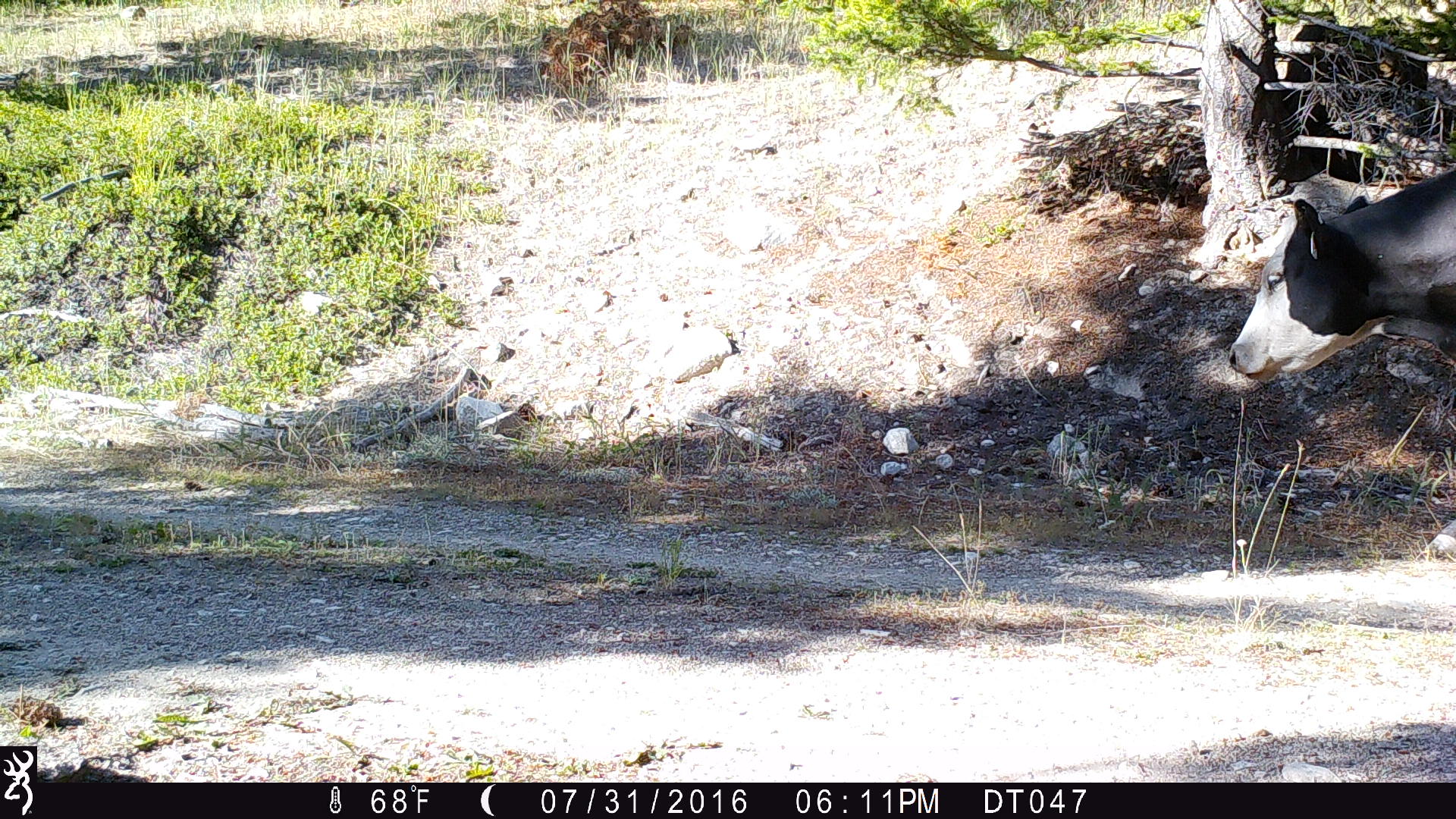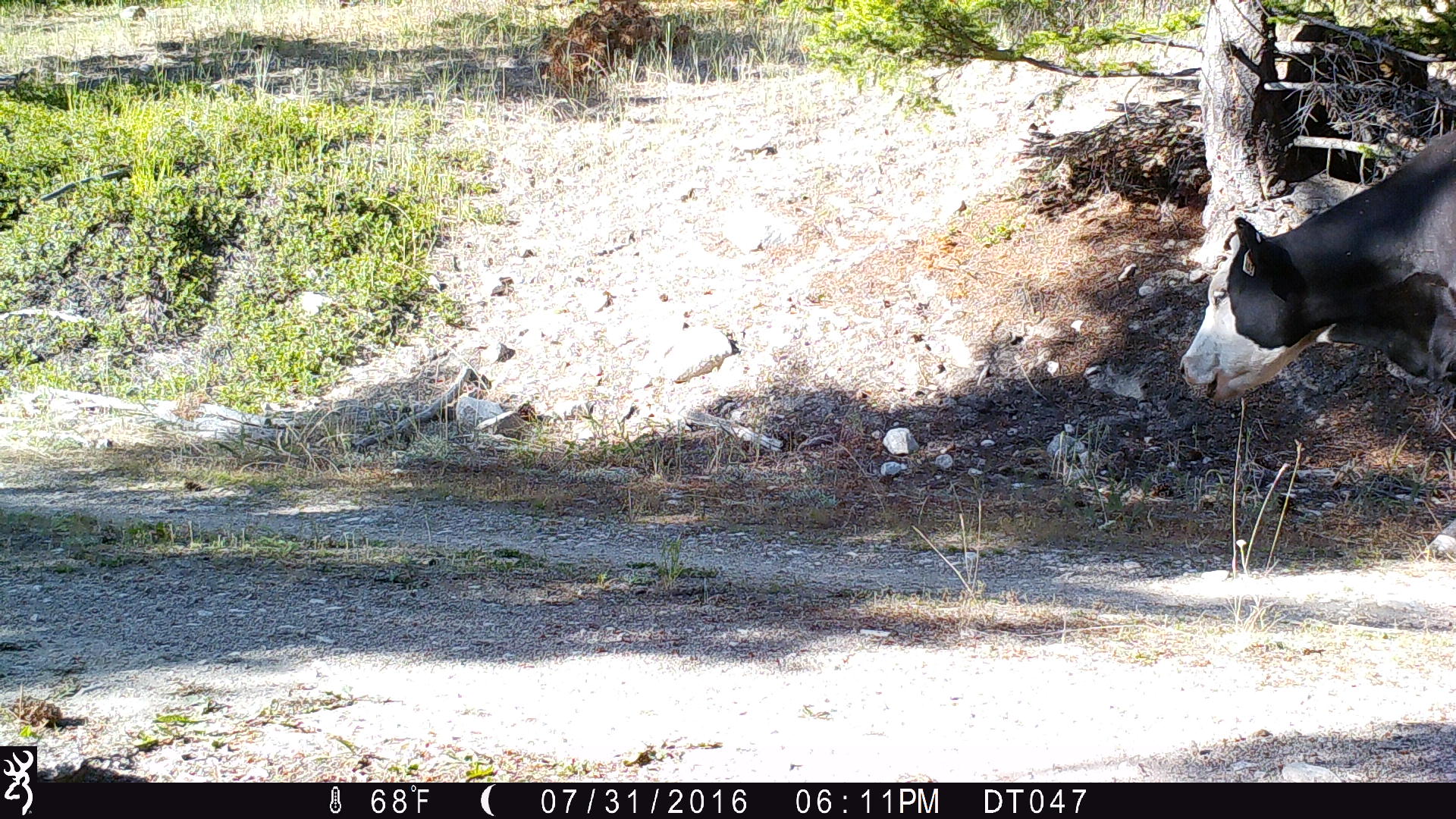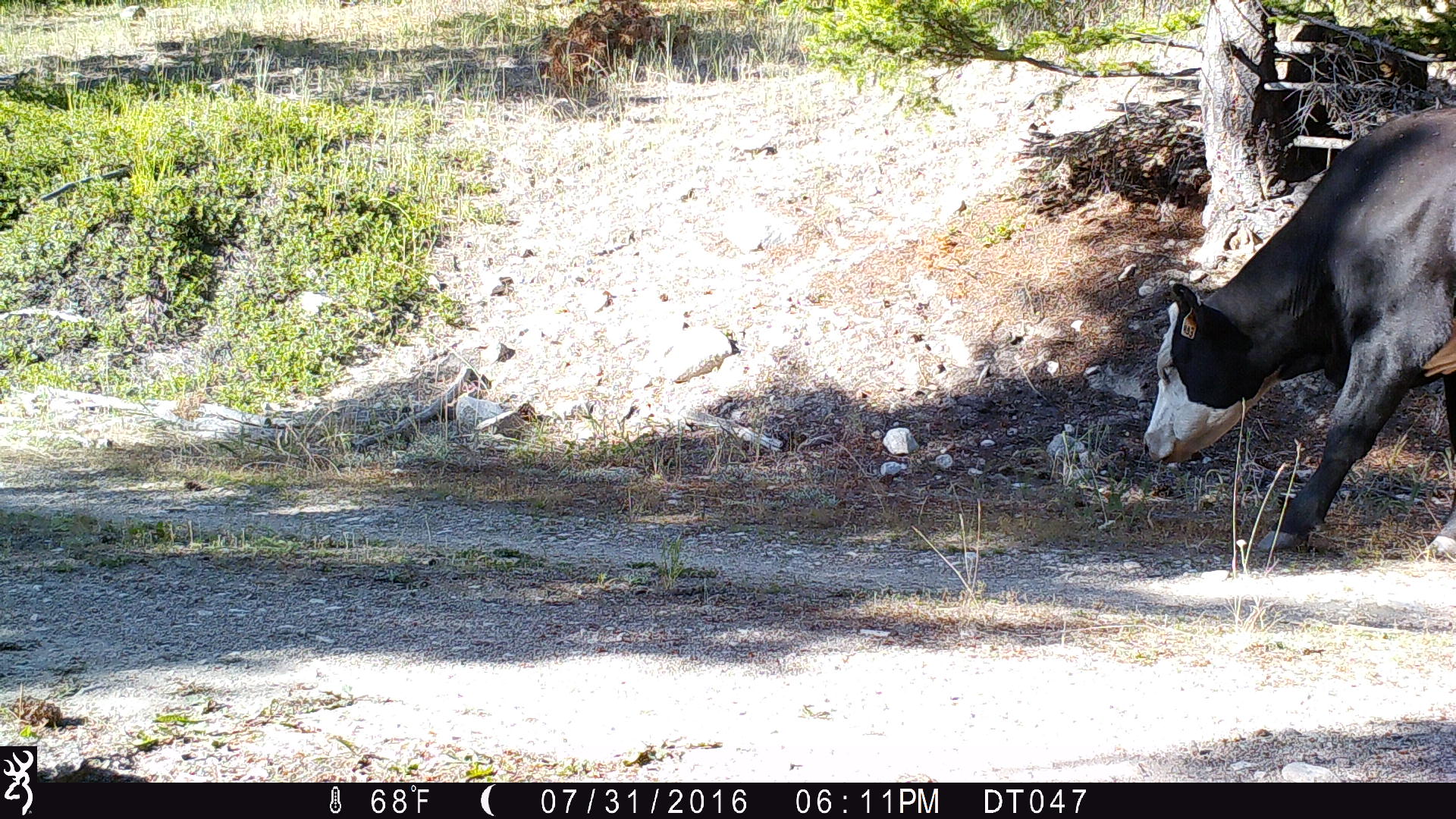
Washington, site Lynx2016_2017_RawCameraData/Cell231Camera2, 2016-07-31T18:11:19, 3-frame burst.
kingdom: Animalia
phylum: Chordata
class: Mammalia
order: Artiodactyla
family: Bovidae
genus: Bos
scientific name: Bos taurus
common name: domestic cattle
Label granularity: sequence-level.